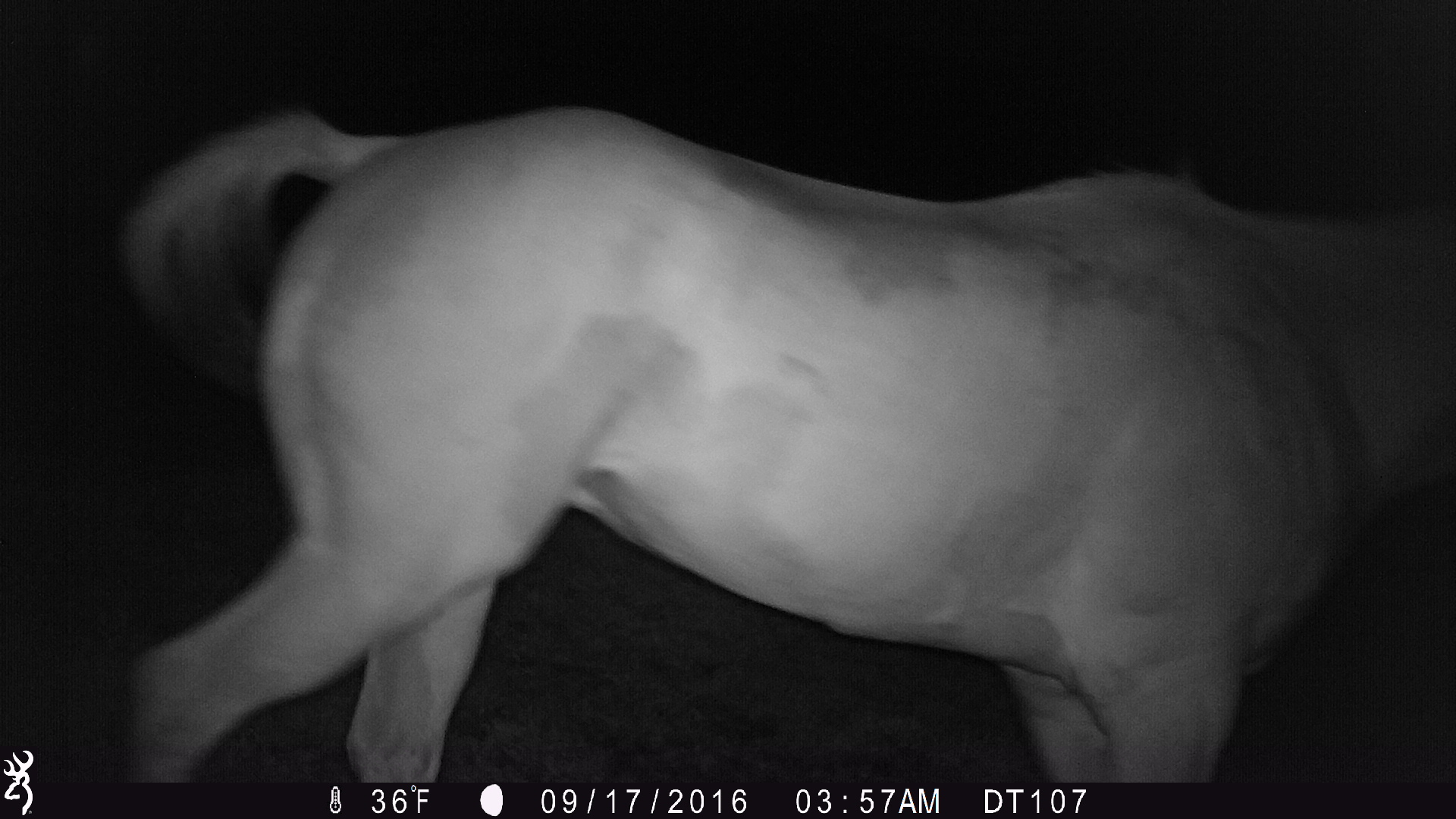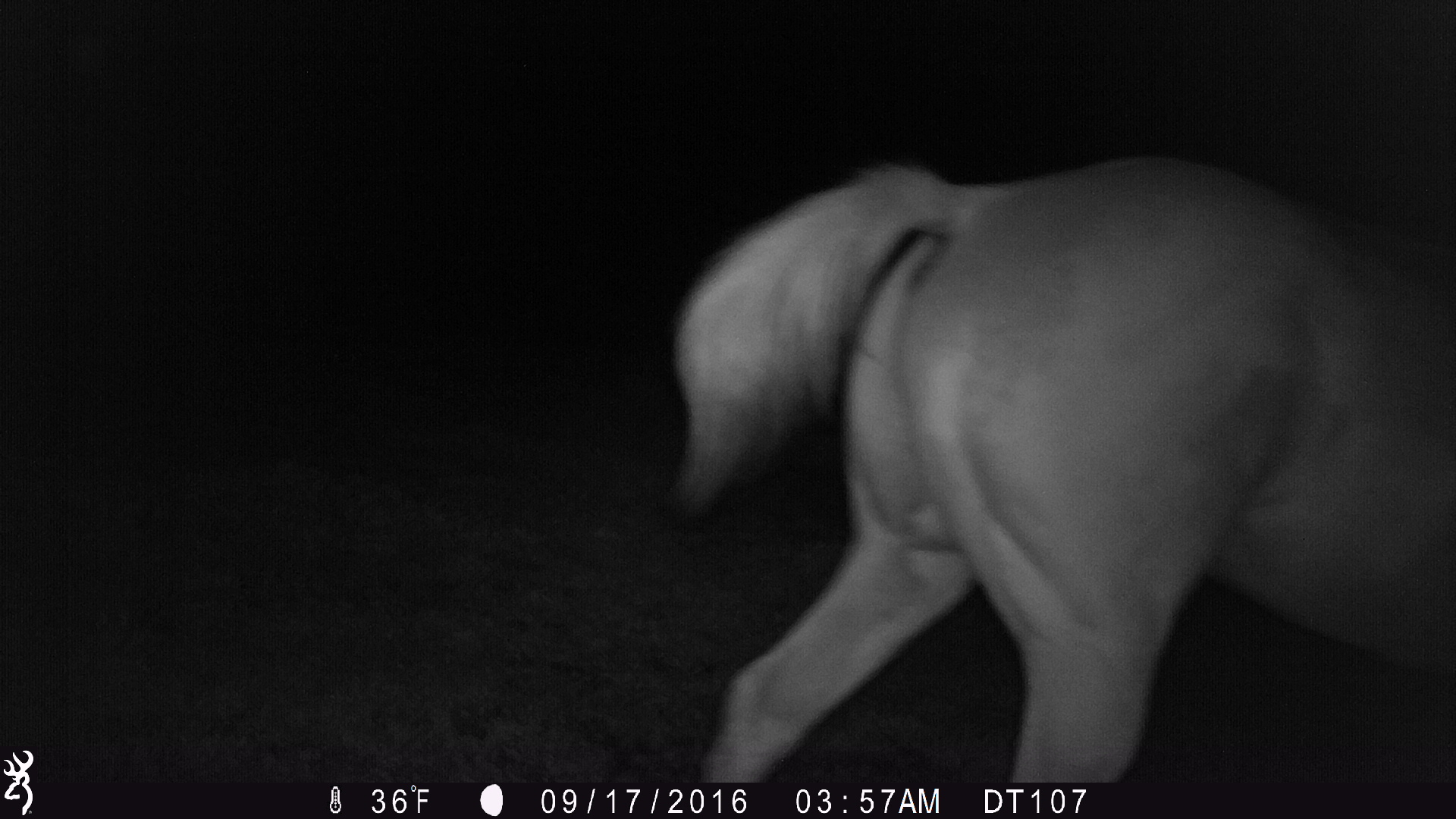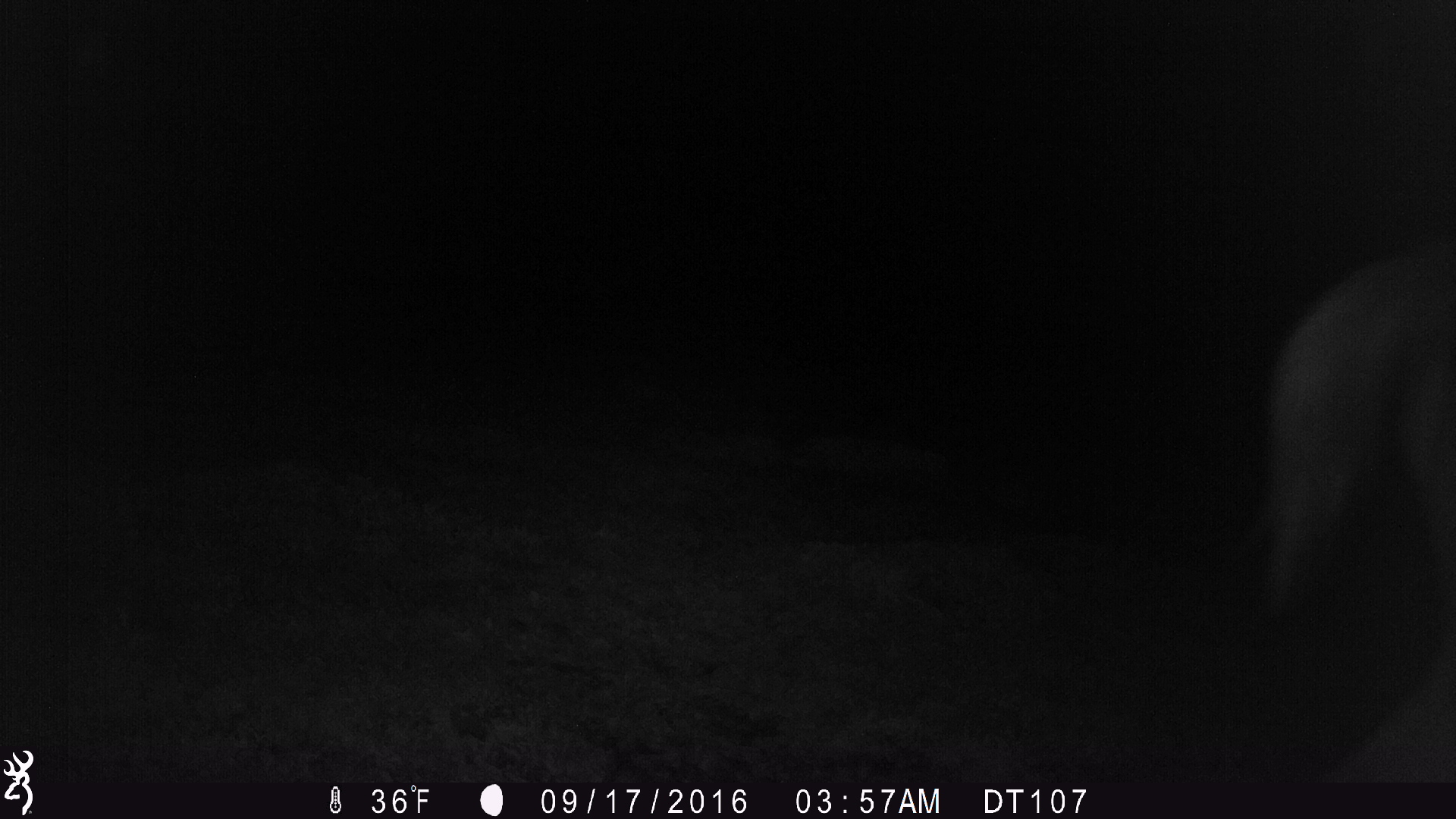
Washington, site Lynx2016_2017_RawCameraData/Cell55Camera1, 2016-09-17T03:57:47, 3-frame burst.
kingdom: Animalia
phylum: Chordata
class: Mammalia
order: Perissodactyla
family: Equidae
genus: Equus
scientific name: Equus caballus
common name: domestic horse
Domestic horse (Equus caballus). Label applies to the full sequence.